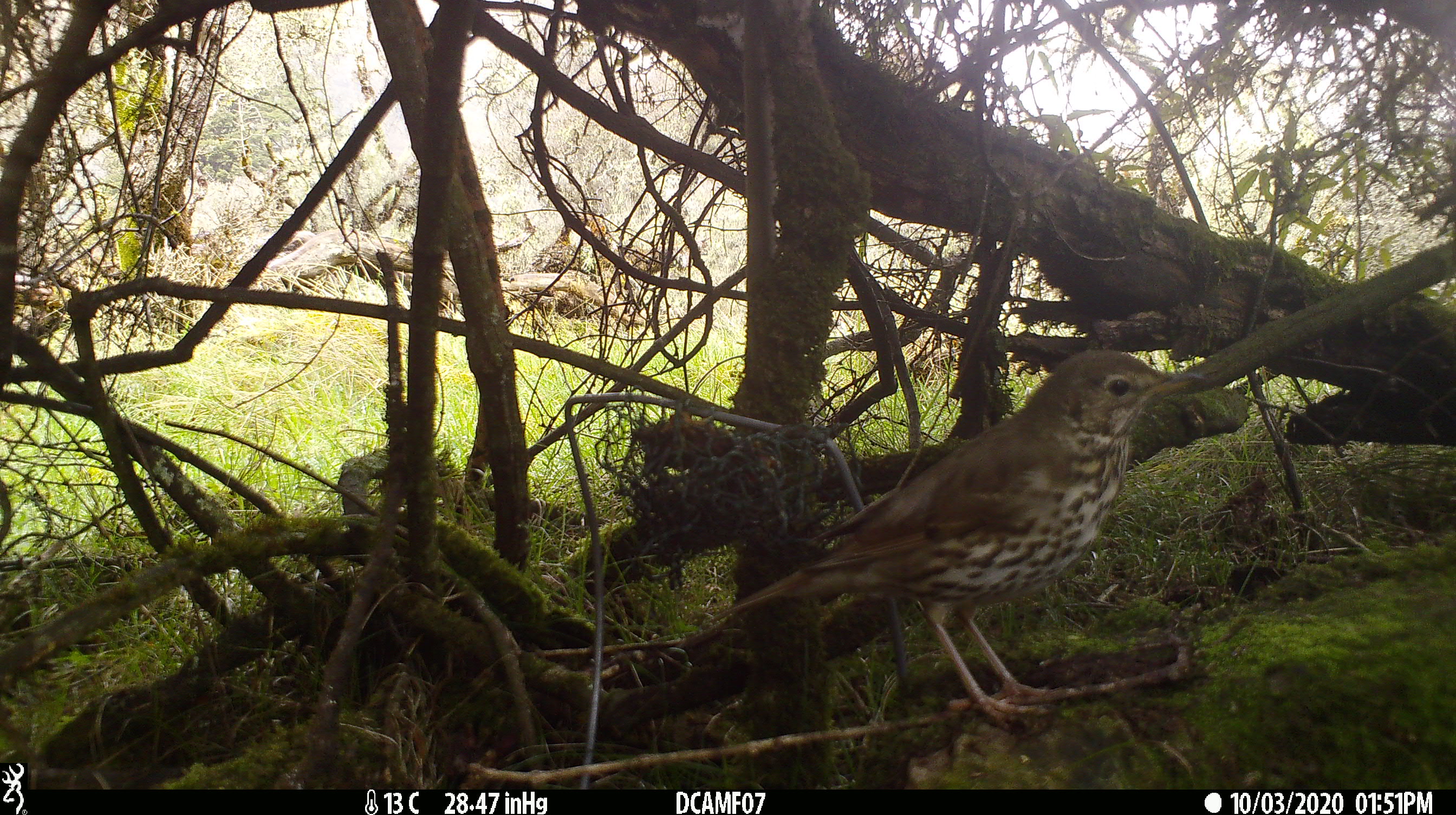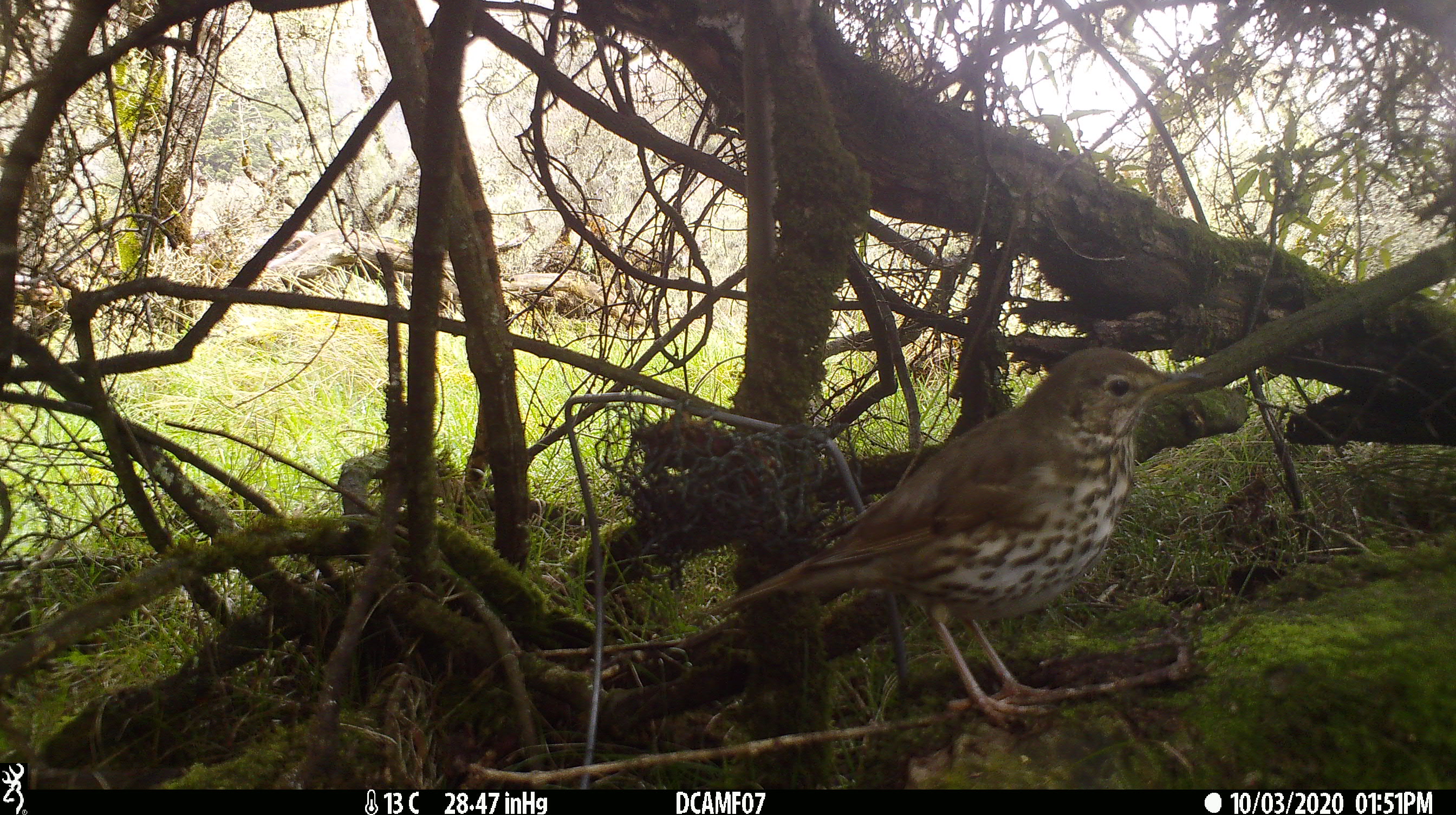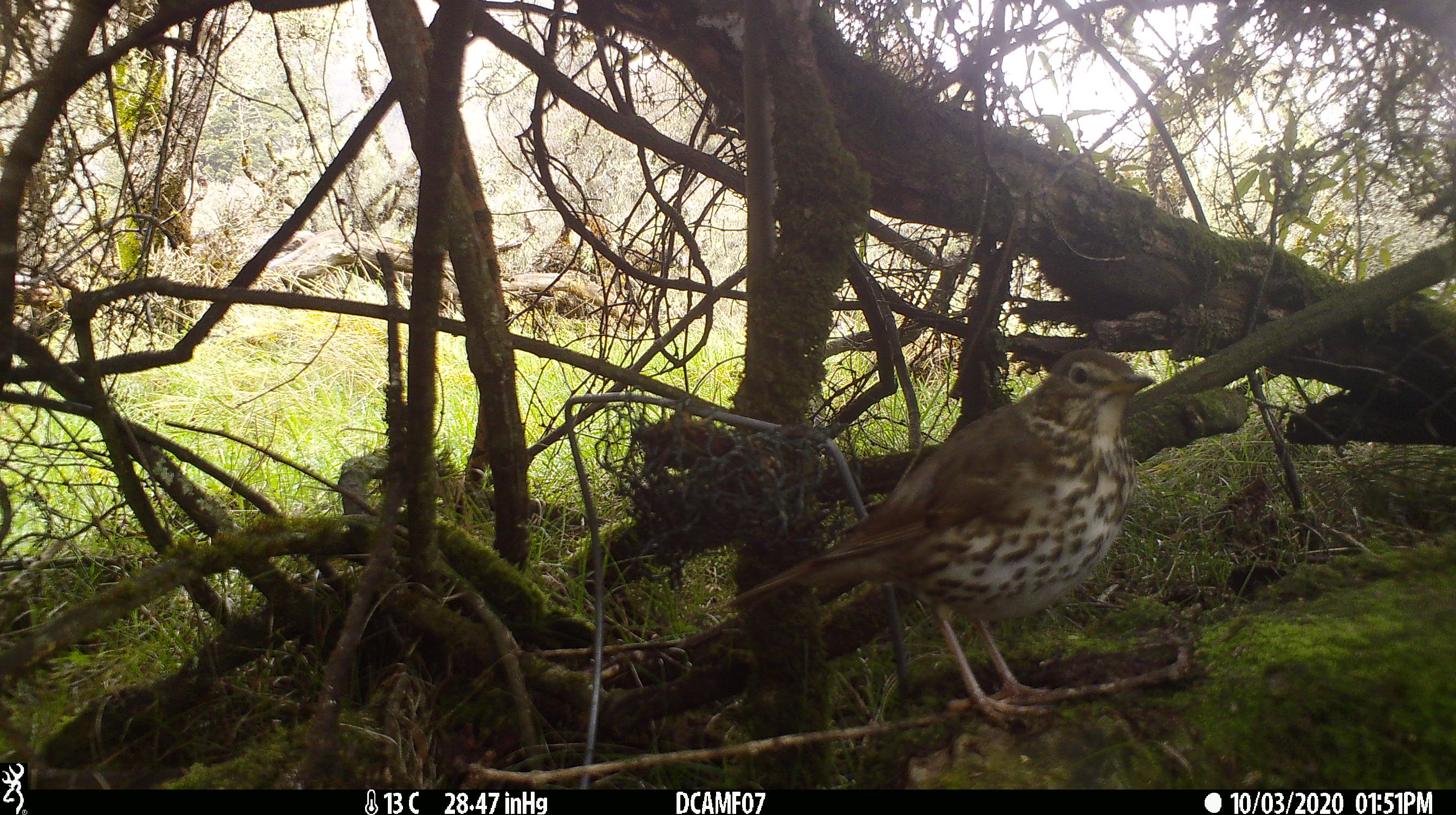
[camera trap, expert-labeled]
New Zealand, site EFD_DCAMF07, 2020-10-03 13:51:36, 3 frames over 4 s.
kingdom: Animalia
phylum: Chordata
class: Aves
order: Passeriformes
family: Turdidae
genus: Turdus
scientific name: Turdus philomelos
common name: song thrush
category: thrush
Thrush (song thrush) (Turdus philomelos).